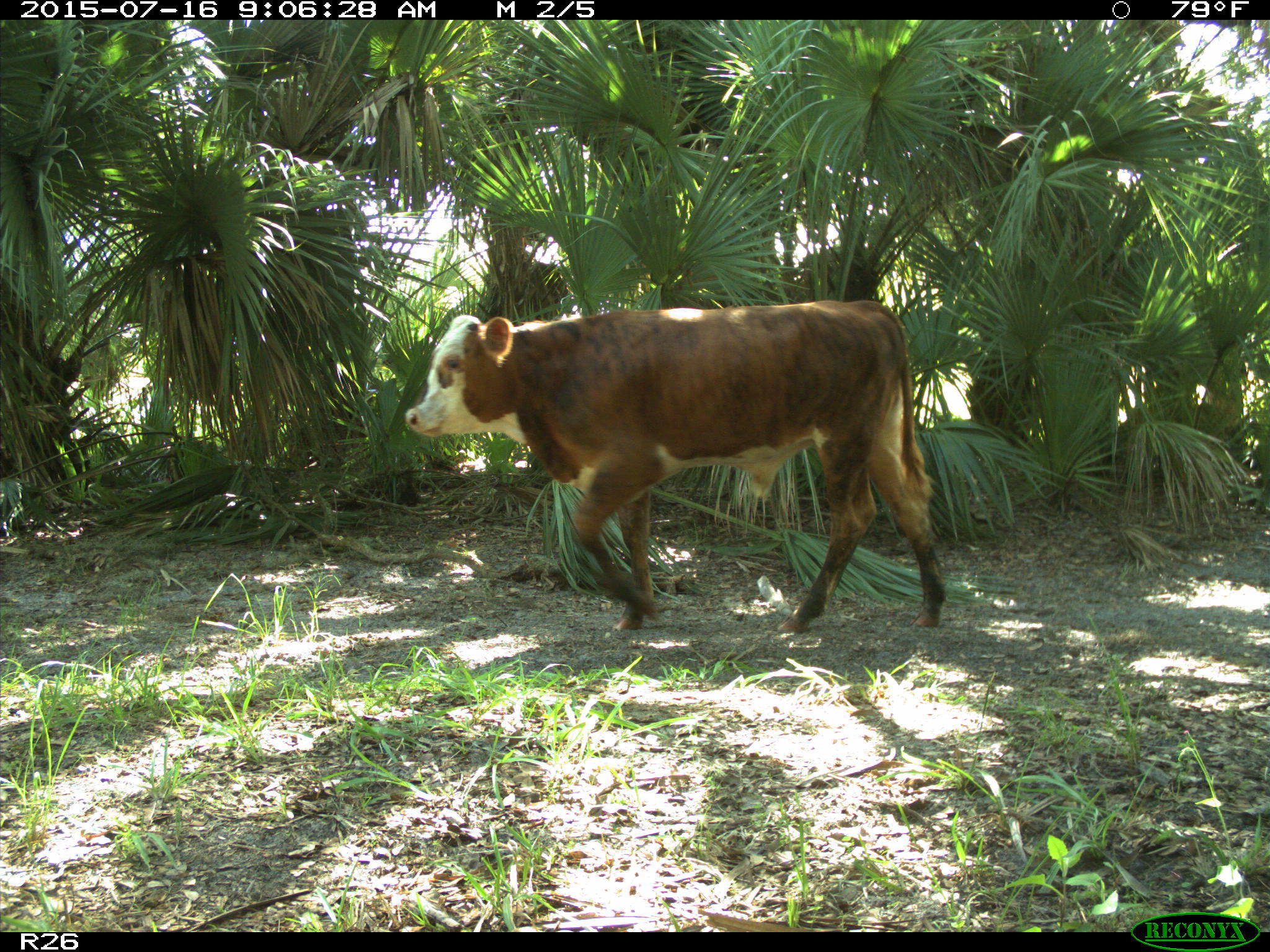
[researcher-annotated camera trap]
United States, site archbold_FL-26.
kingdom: Animalia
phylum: Chordata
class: Mammalia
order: Artiodactyla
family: Bovidae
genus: Bos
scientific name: Bos taurus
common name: domestic cow